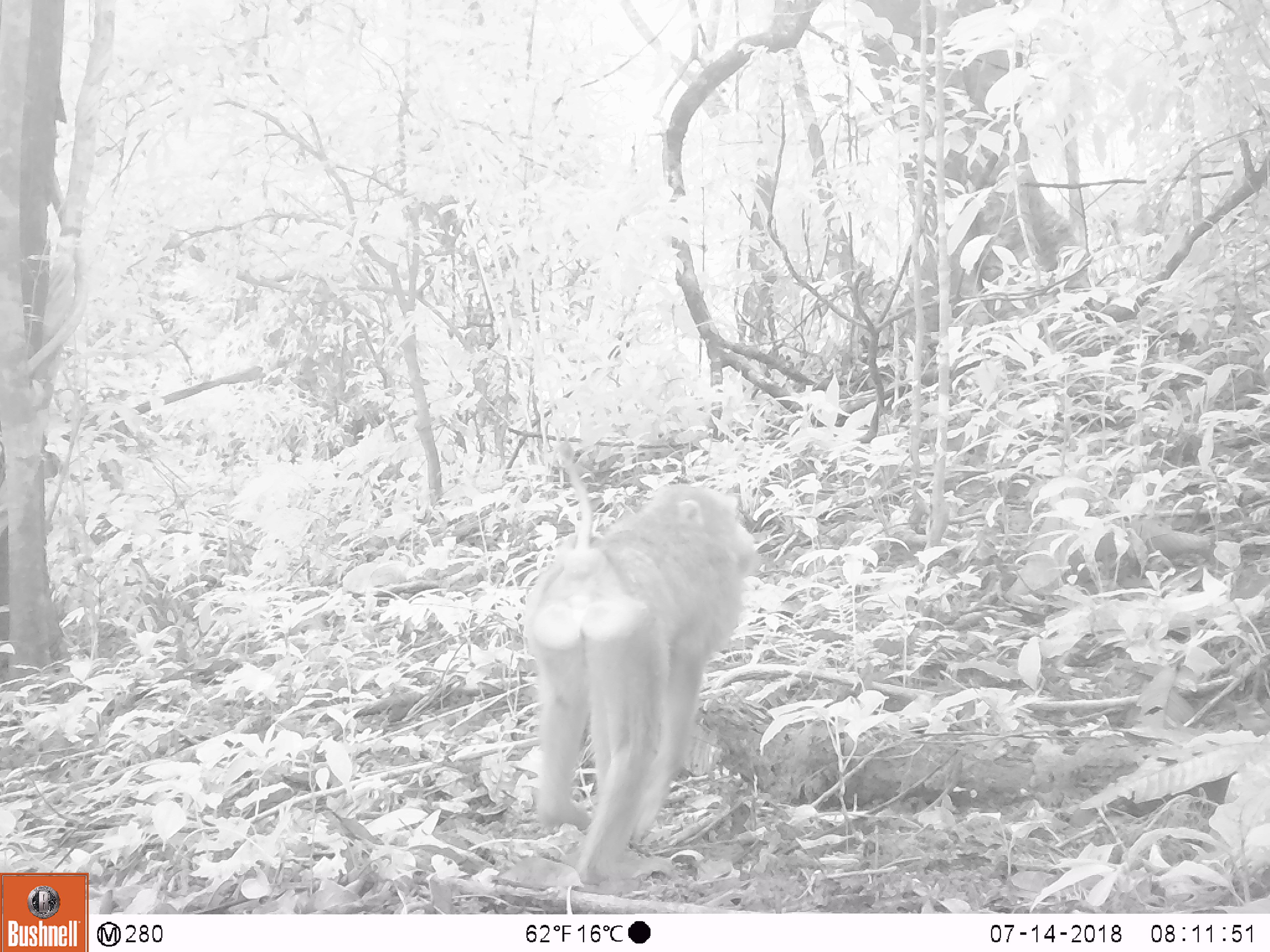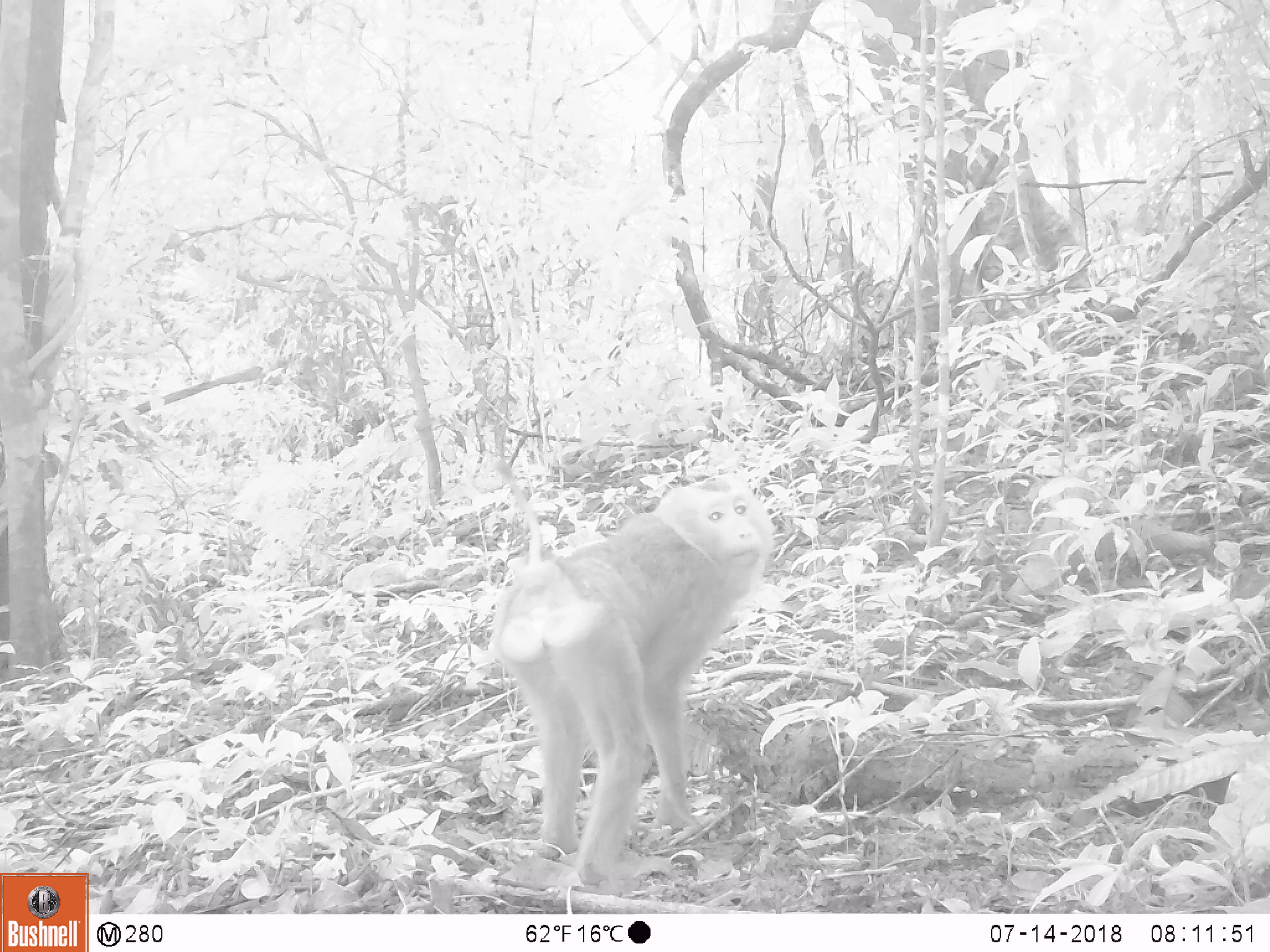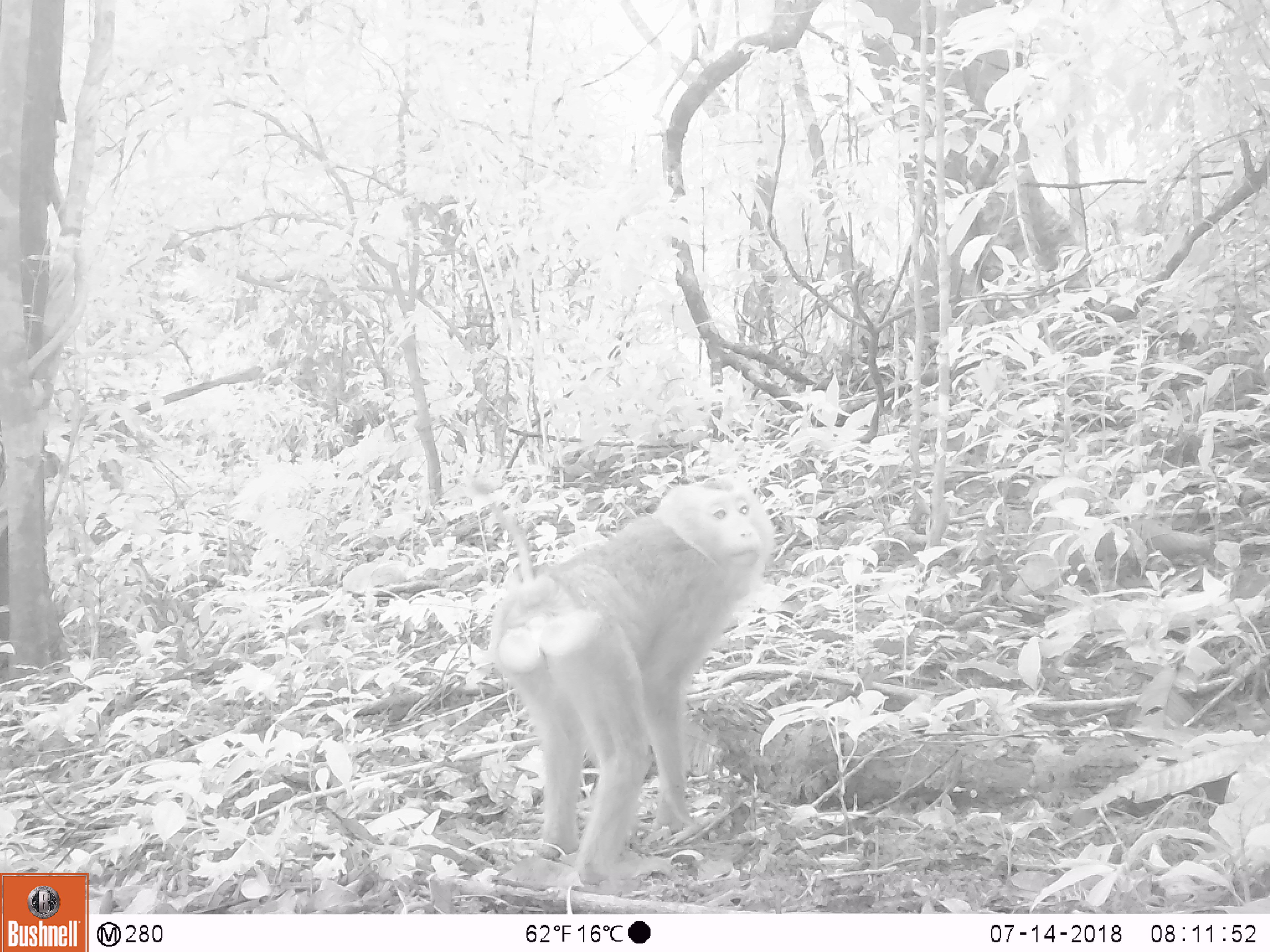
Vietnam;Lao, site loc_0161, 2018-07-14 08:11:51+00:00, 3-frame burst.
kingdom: Animalia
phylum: Chordata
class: Mammalia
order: Primates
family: Cercopithecidae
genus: Macaca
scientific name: Macaca nemestrina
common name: pig-tailed macaque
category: pig tailed macaque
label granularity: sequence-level